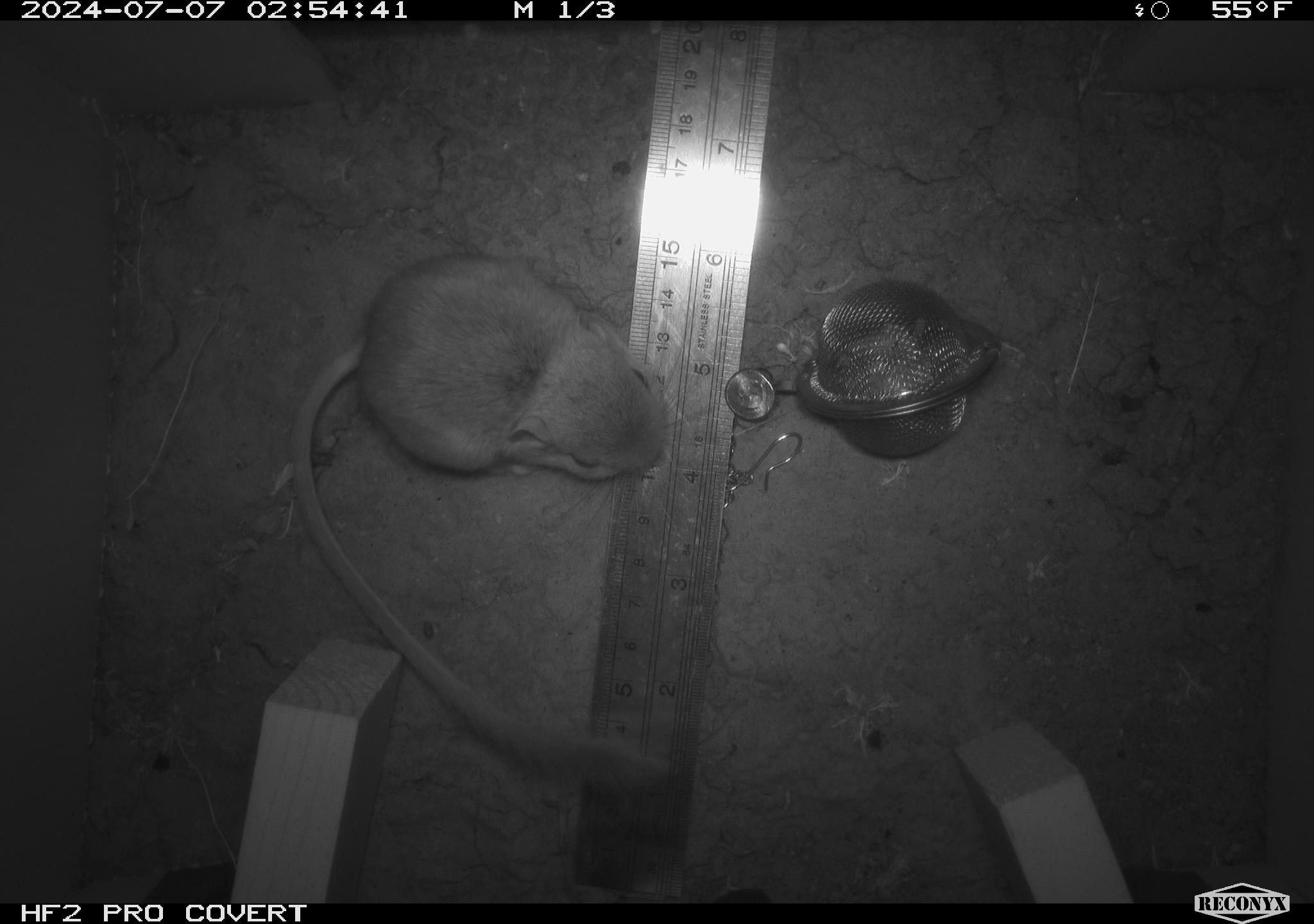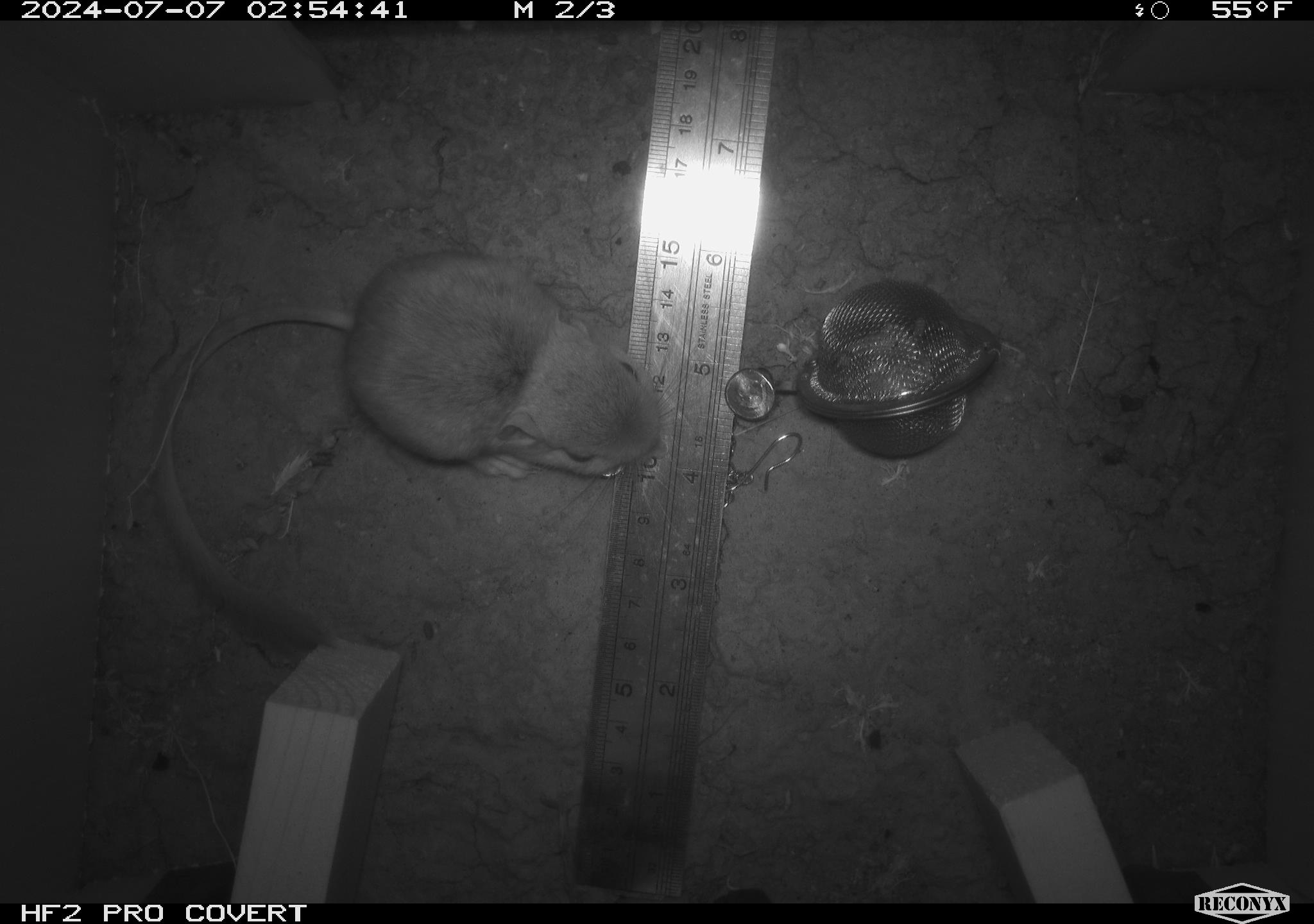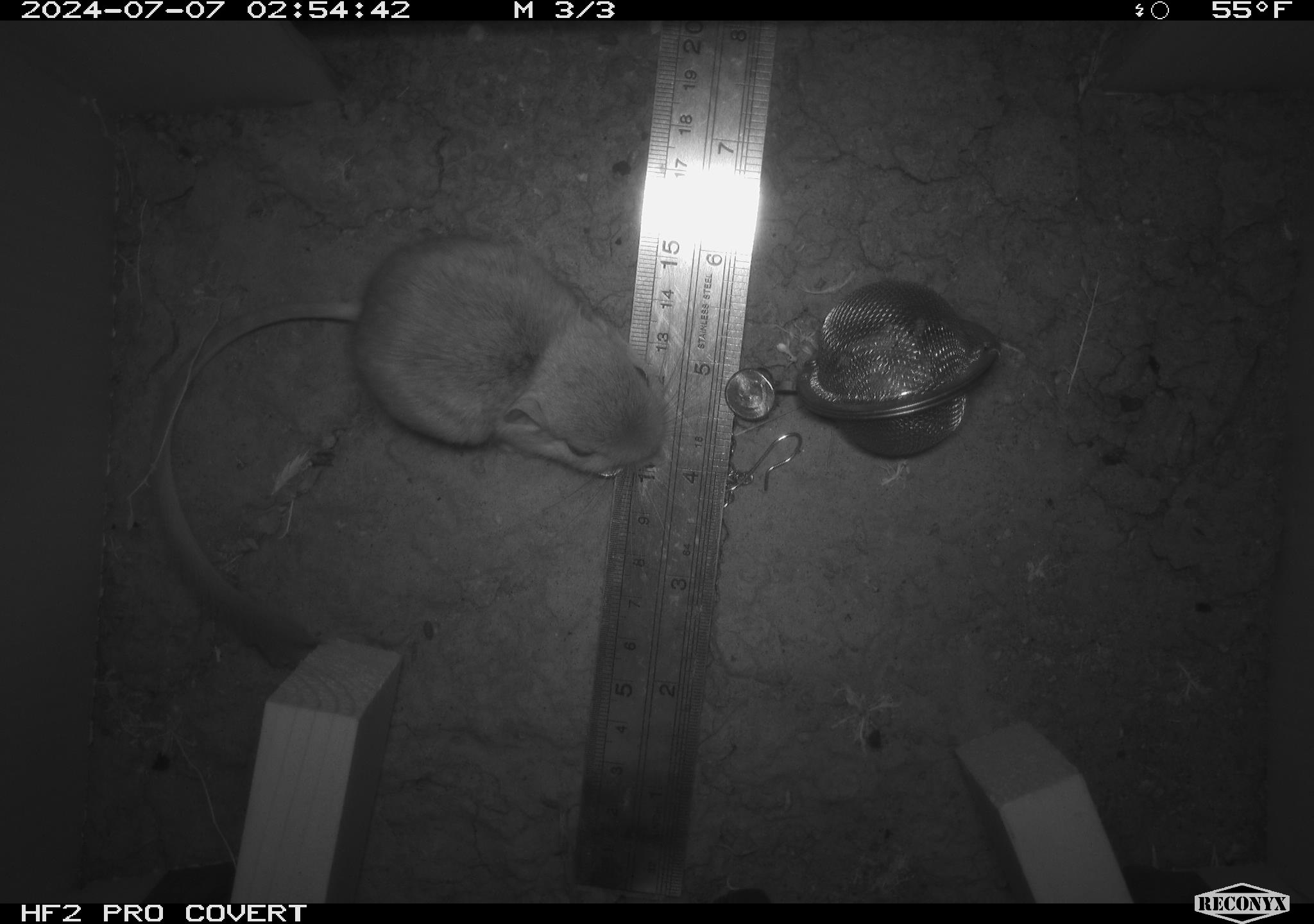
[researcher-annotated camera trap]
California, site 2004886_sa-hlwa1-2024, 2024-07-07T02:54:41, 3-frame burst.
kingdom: Animalia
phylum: Chordata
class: Mammalia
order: Rodentia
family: Heteromyidae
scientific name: Heteromyidae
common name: kangaroo rats and pocket mice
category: heteromyidae family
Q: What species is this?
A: Heteromyidae family (kangaroo rats and pocket mice) (Heteromyidae).